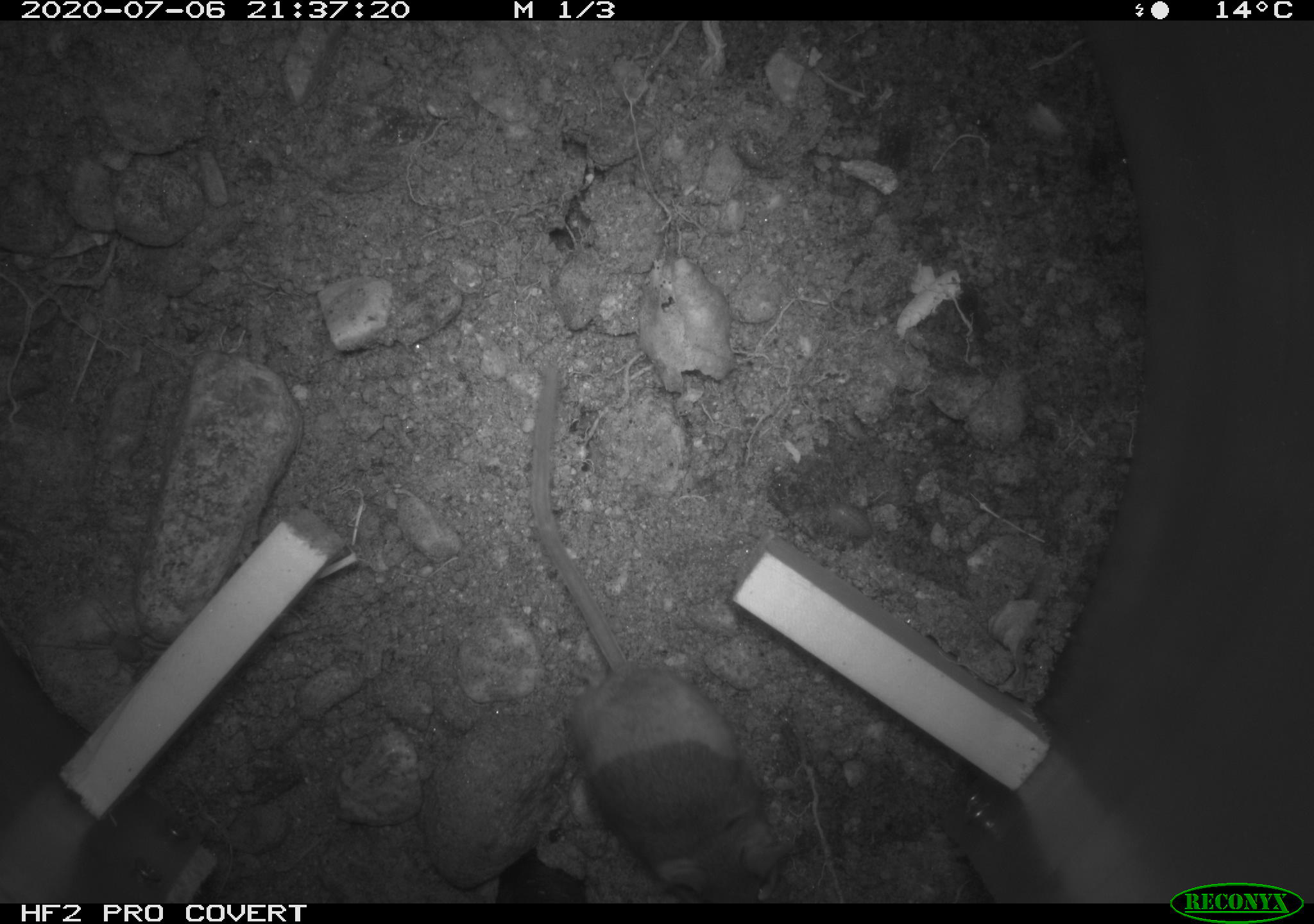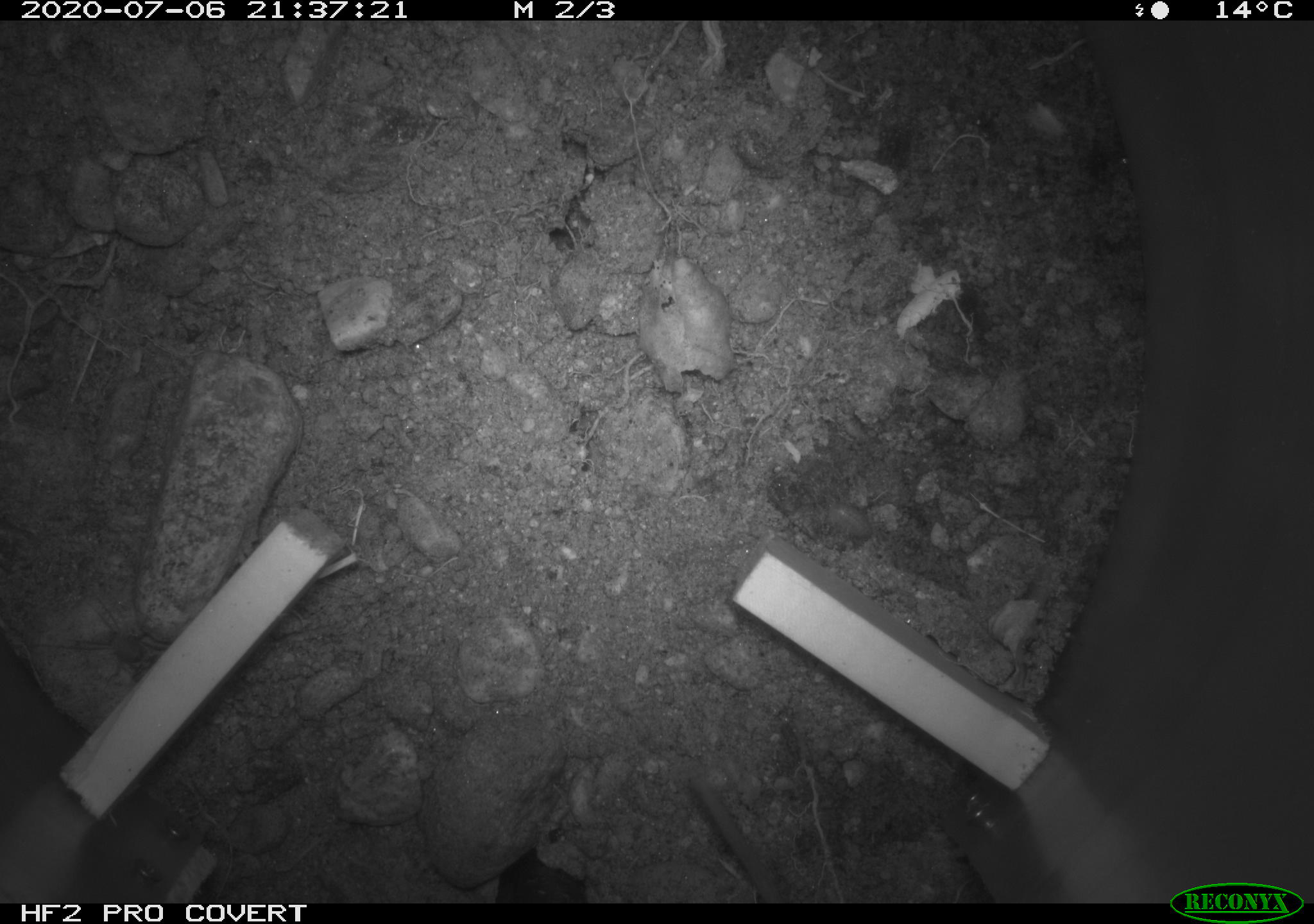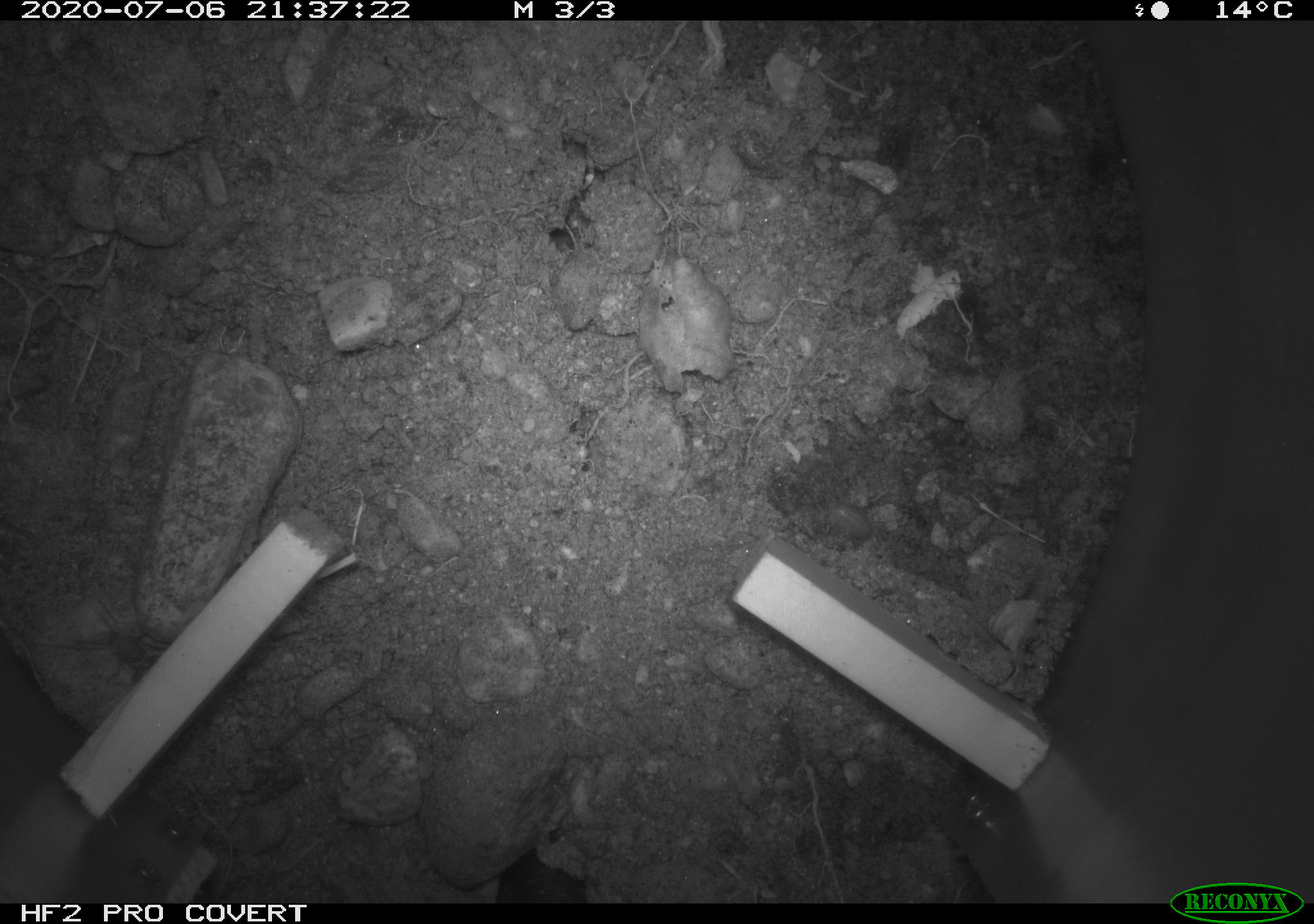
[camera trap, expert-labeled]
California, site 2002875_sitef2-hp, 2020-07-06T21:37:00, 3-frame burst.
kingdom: Animalia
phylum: Chordata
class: Mammalia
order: Rodentia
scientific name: Rodentia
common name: rodent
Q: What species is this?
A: Rodent (Rodentia).